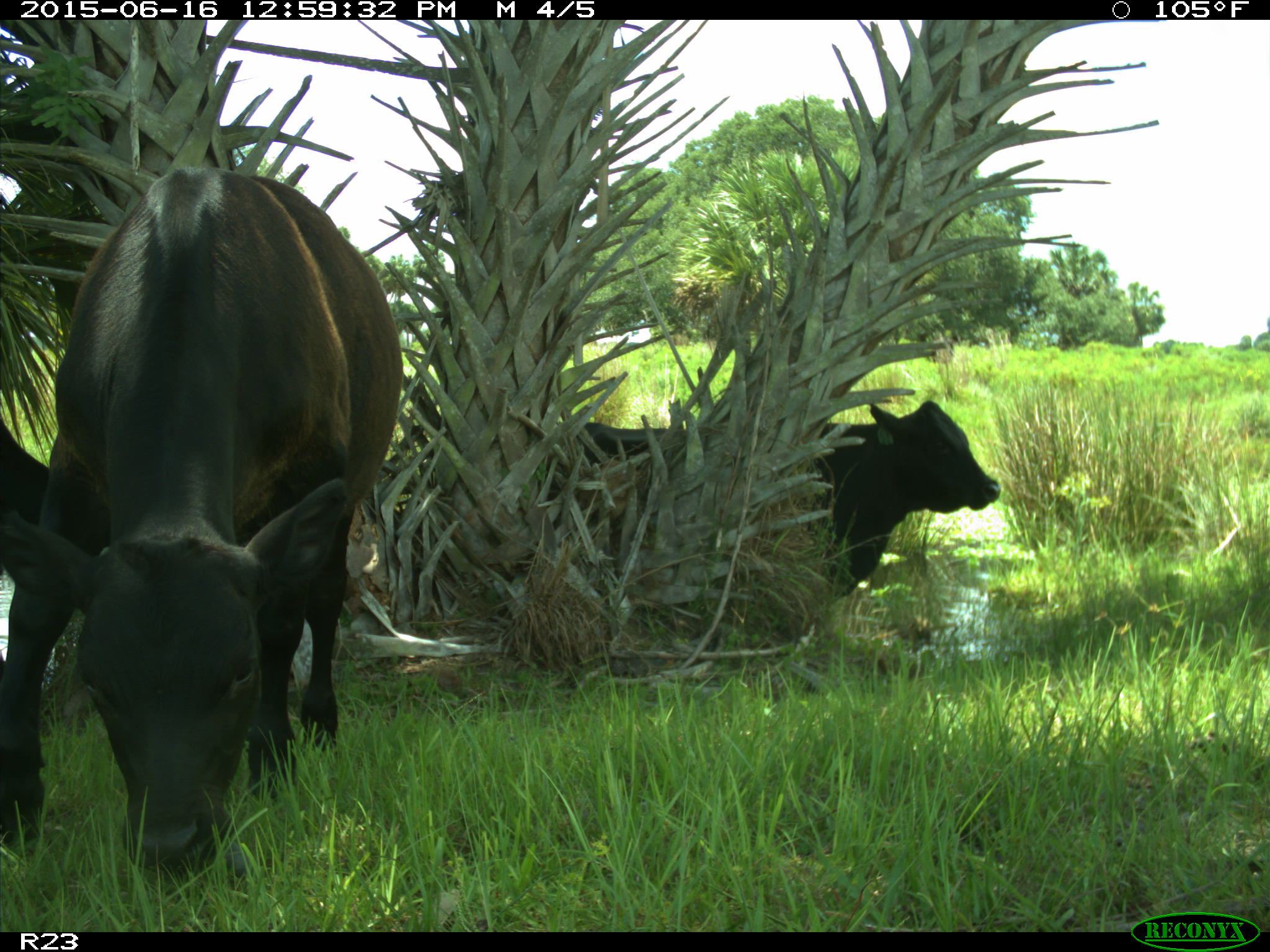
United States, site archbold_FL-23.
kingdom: Animalia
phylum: Chordata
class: Mammalia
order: Artiodactyla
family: Bovidae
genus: Bos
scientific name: Bos taurus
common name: domestic cow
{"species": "Bos taurus (domestic cow)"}